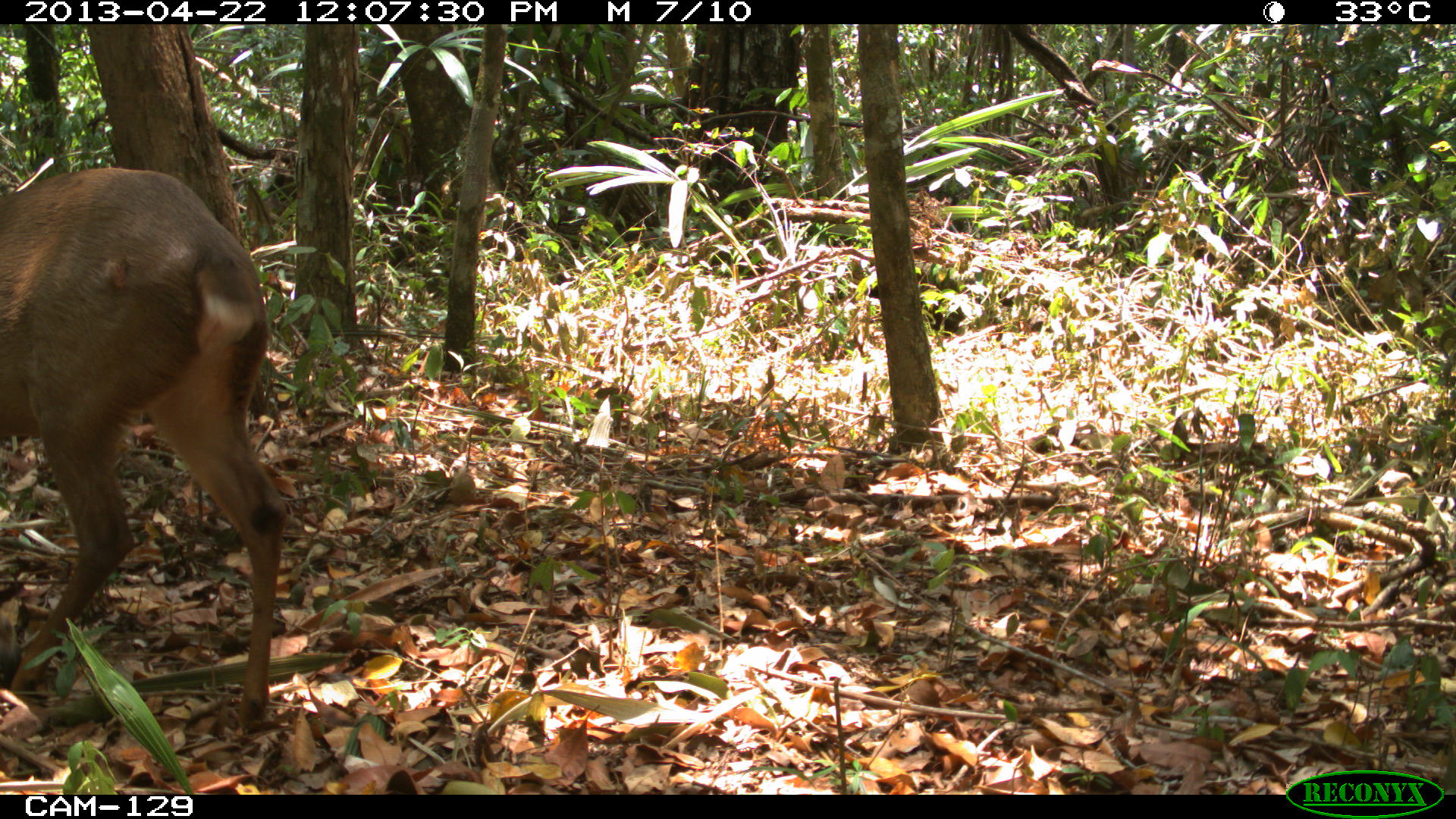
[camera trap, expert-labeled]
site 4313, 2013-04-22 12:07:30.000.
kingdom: Animalia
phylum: Chordata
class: Mammalia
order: Artiodactyla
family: Cervidae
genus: Odocoileus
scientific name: Odocoileus pandora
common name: yucatán brown brocket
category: mazama pandora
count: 1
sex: female